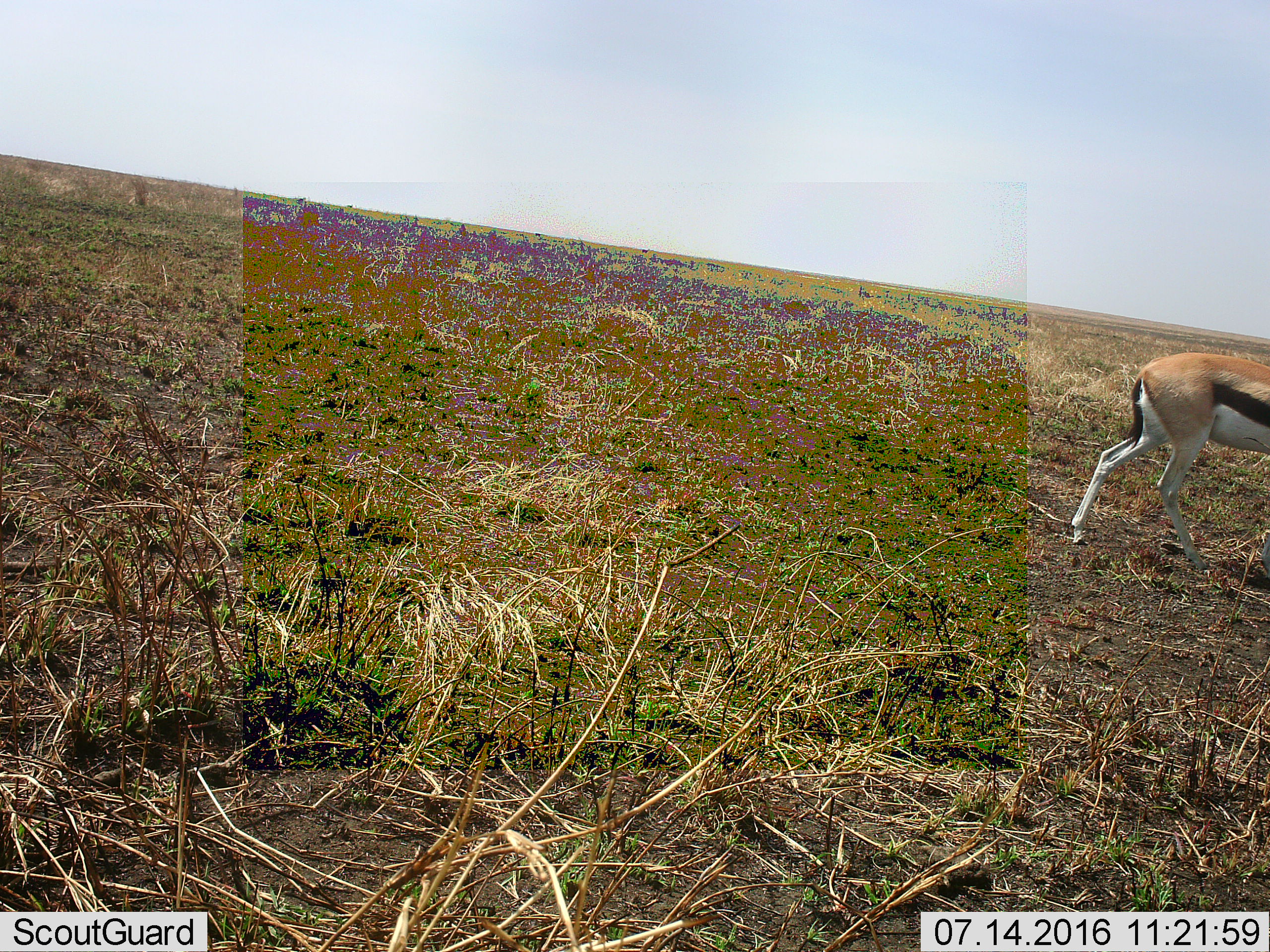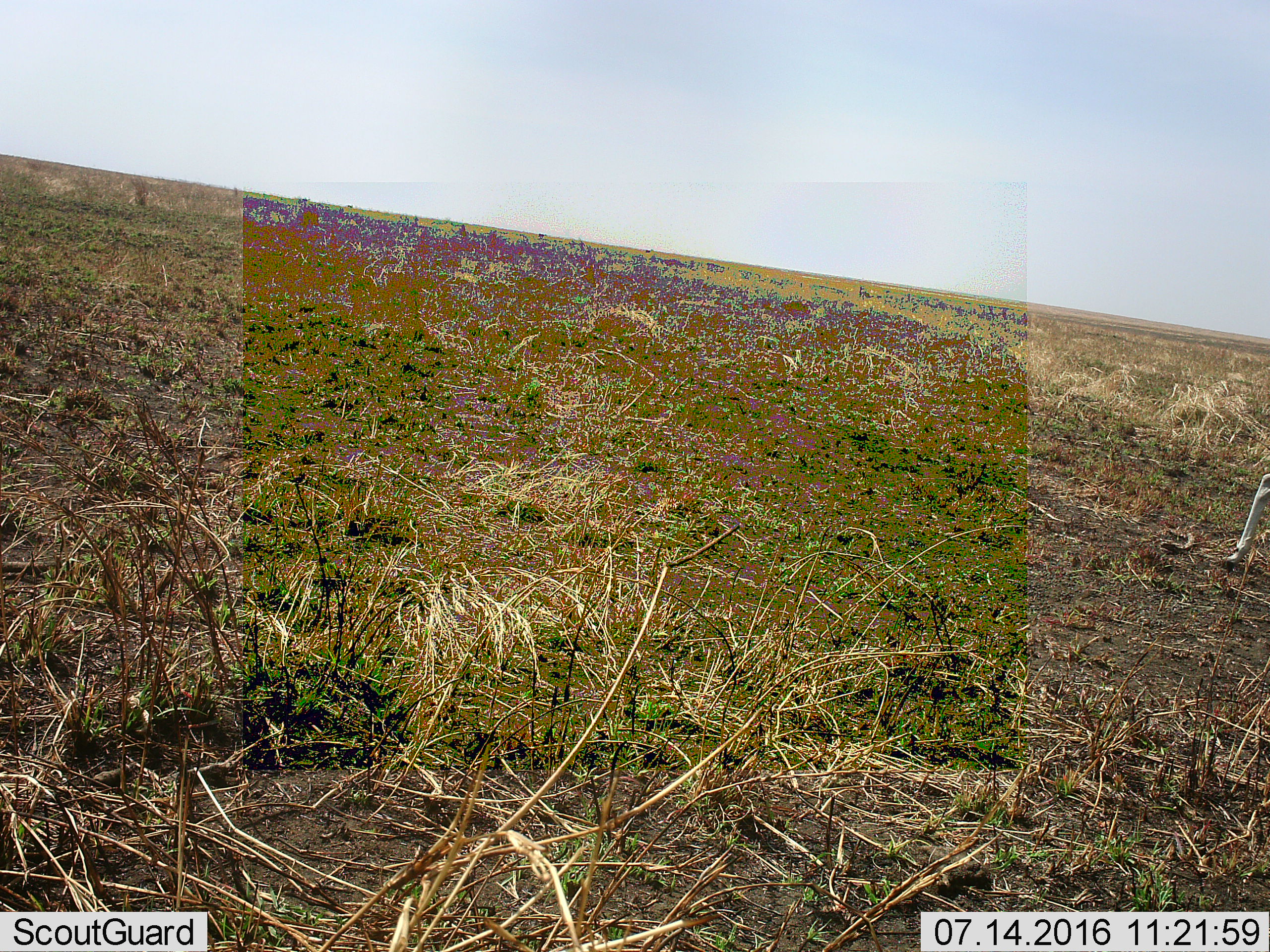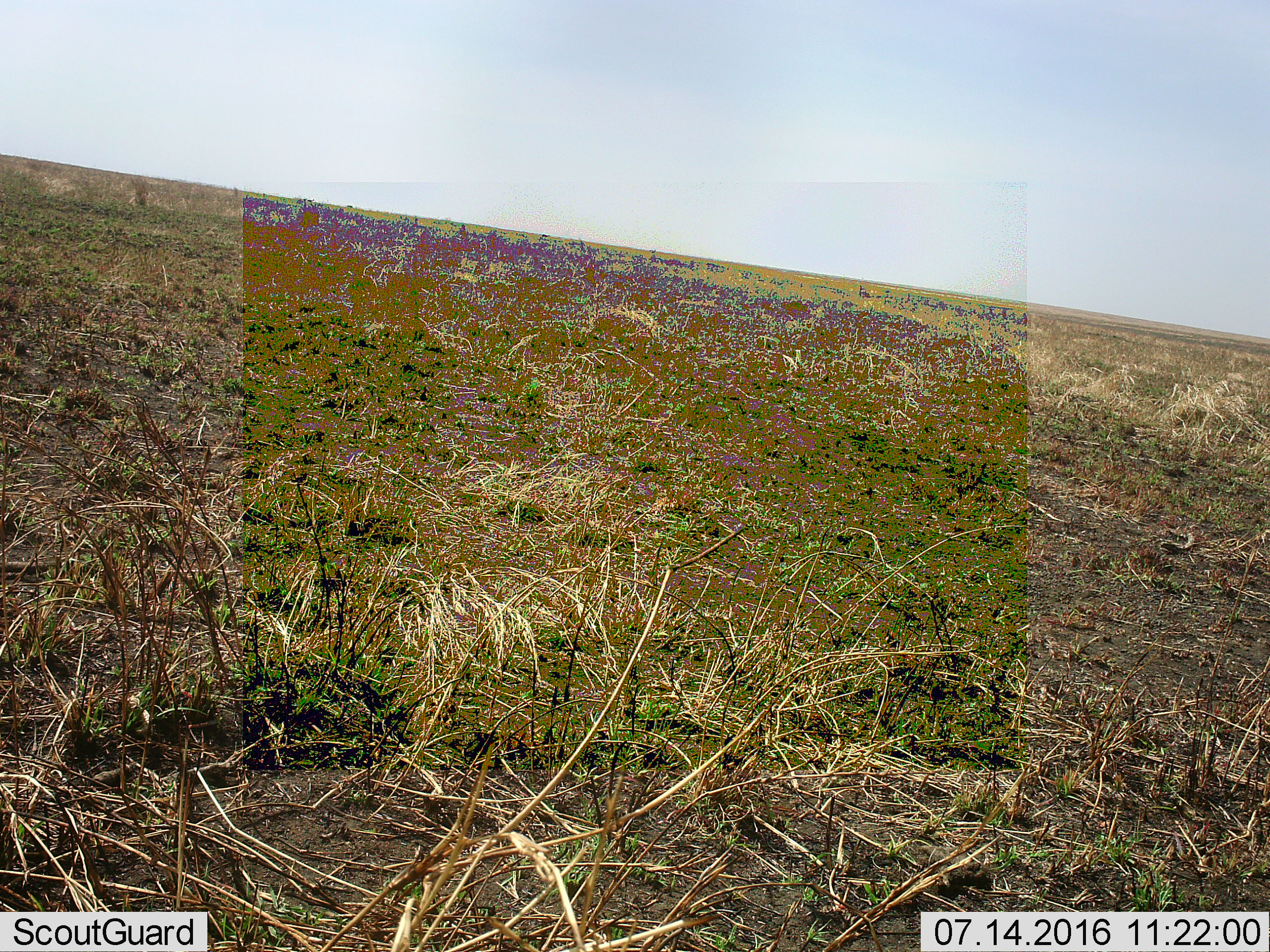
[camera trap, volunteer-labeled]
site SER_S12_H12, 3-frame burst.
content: unidentified animal